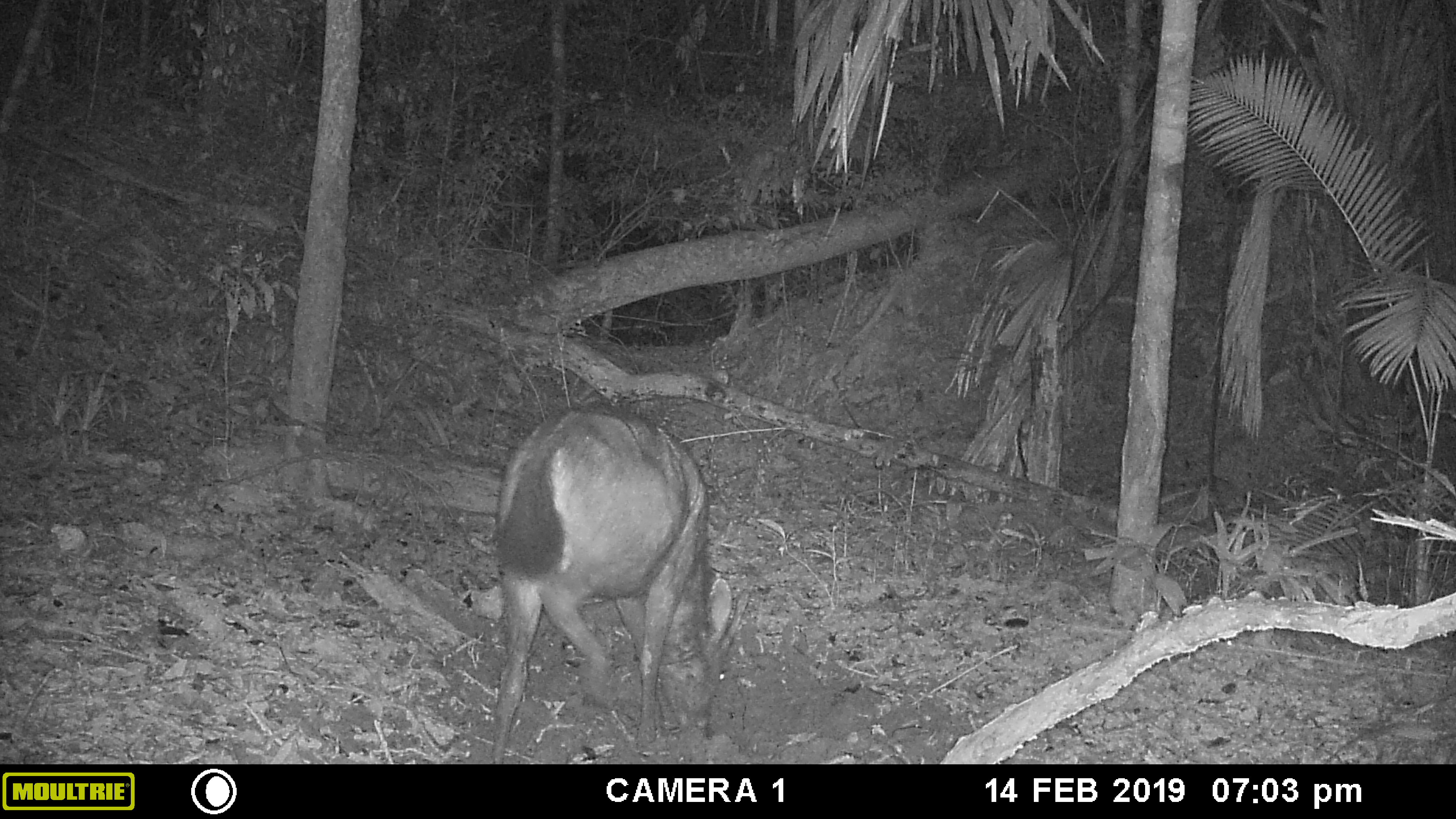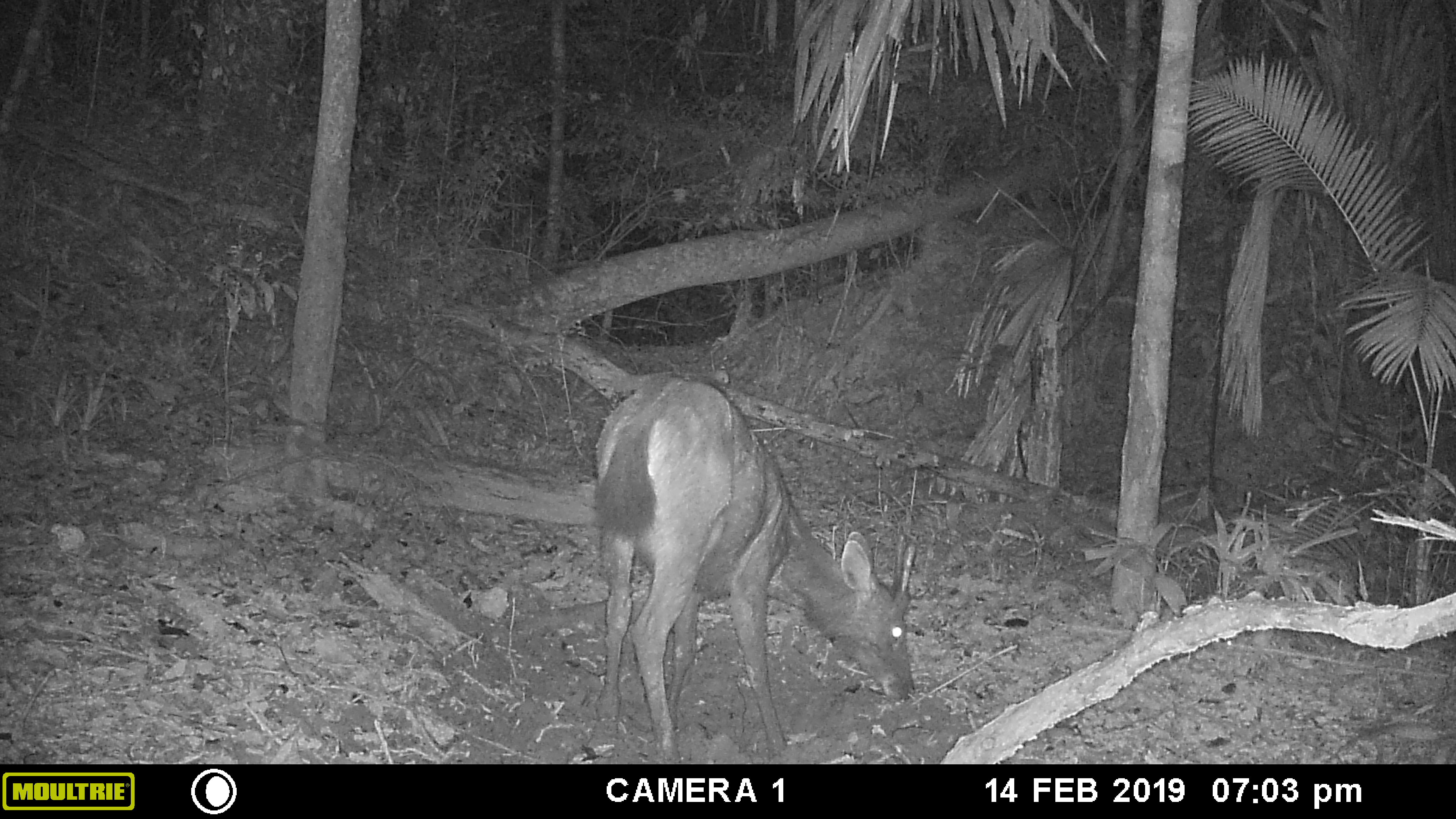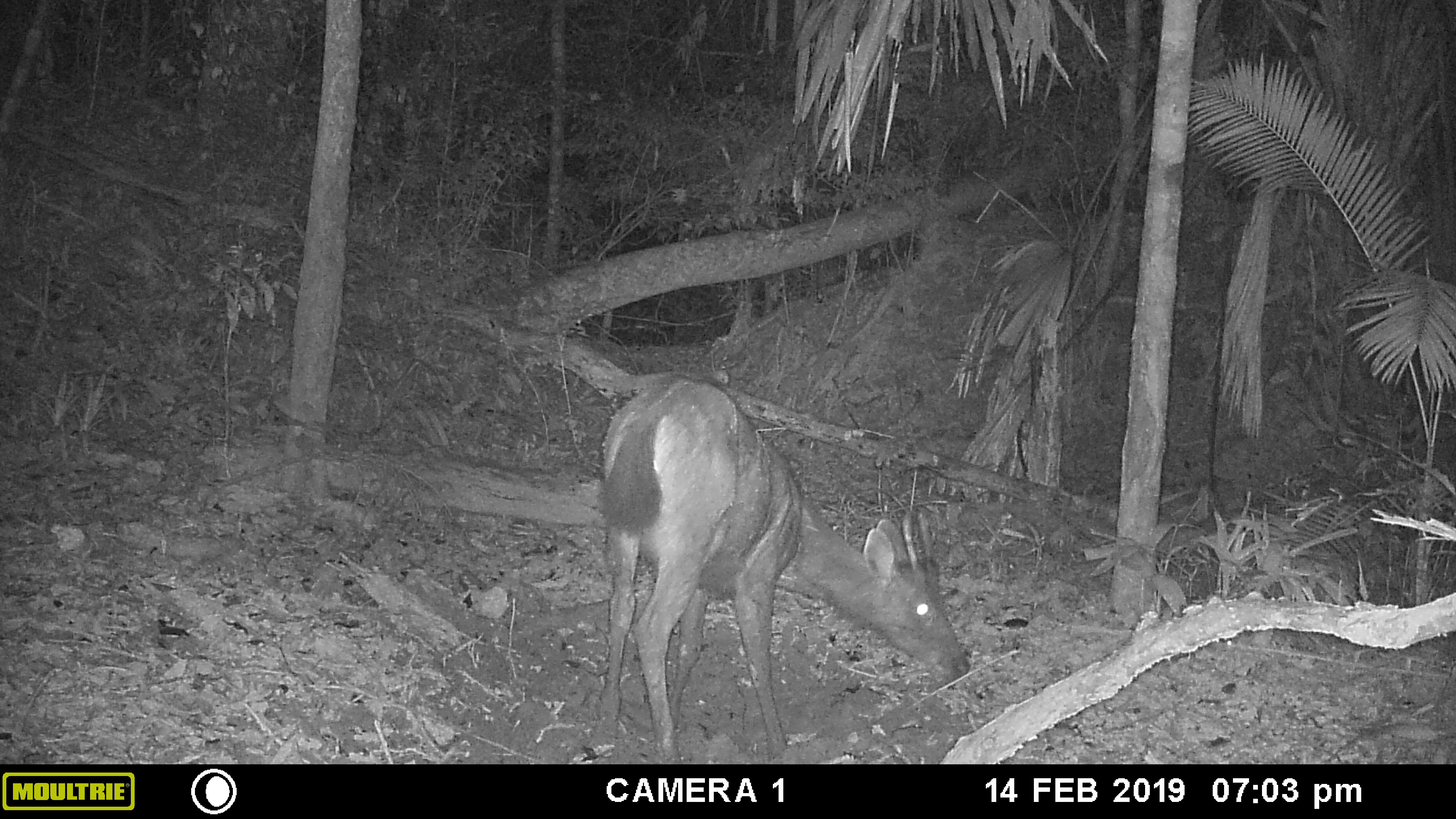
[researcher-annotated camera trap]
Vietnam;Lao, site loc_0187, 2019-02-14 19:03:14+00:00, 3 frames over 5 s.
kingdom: Animalia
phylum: Chordata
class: Mammalia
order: Artiodactyla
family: Cervidae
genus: Rusa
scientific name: Rusa unicolor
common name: sambar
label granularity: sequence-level